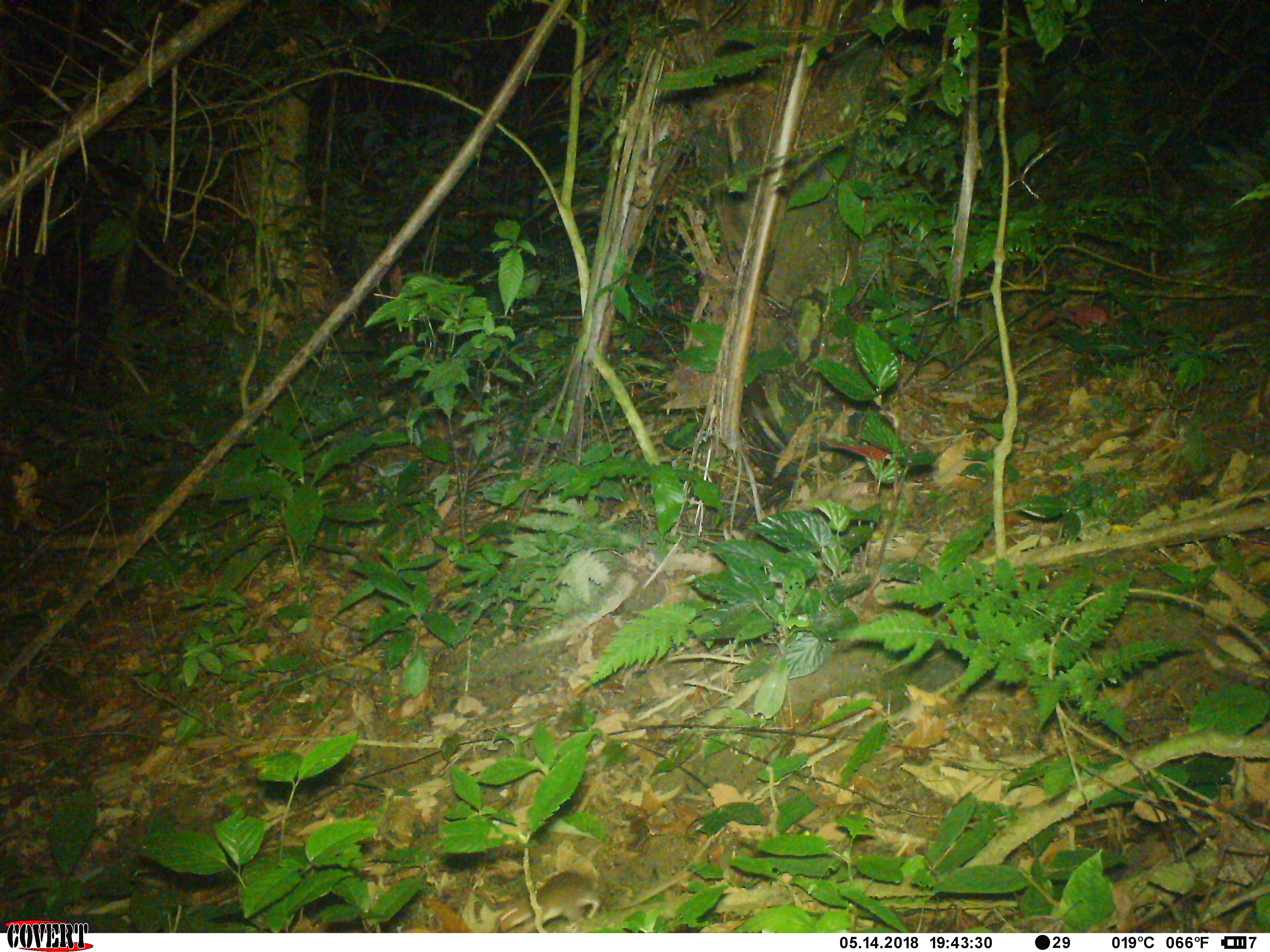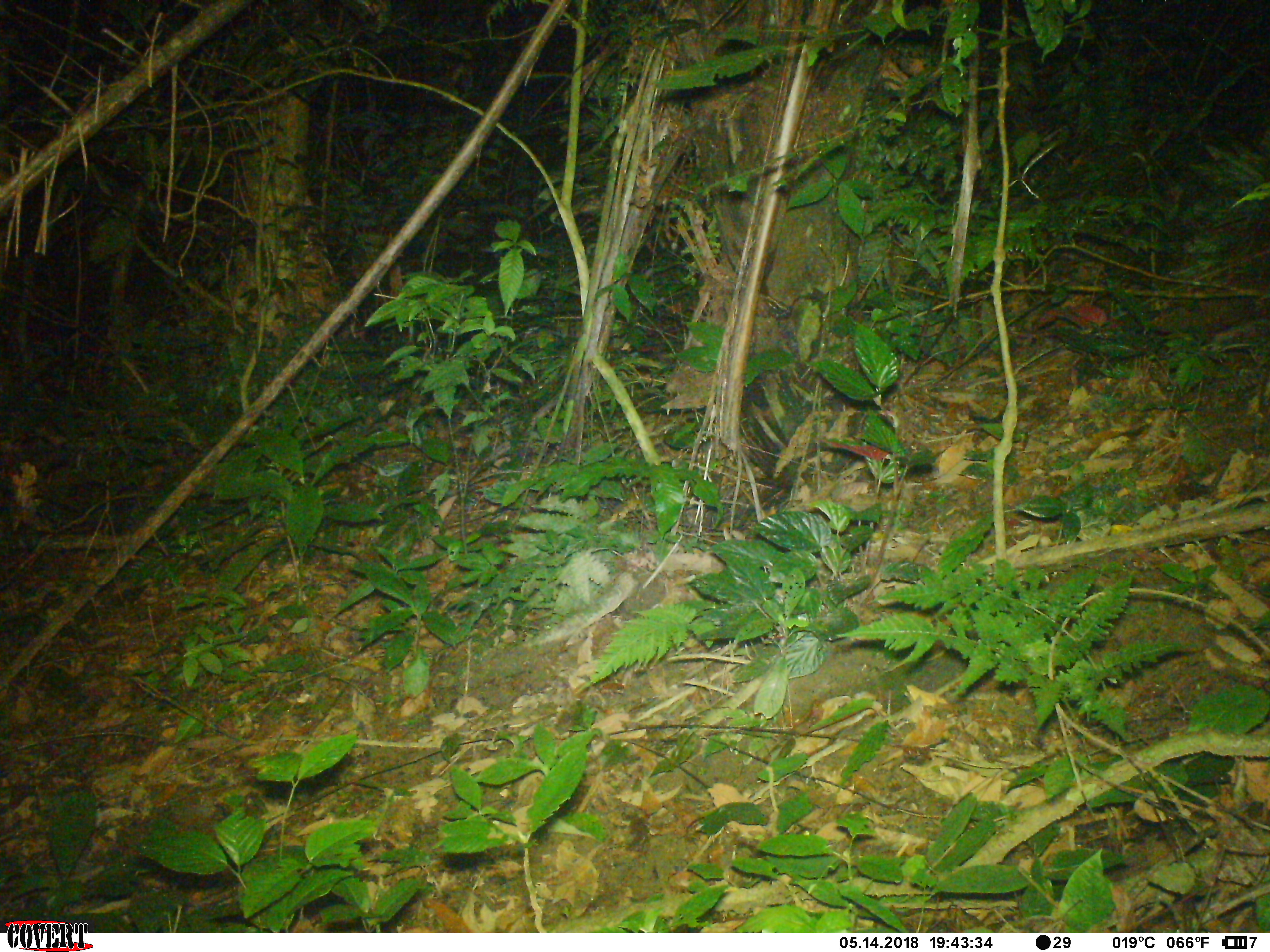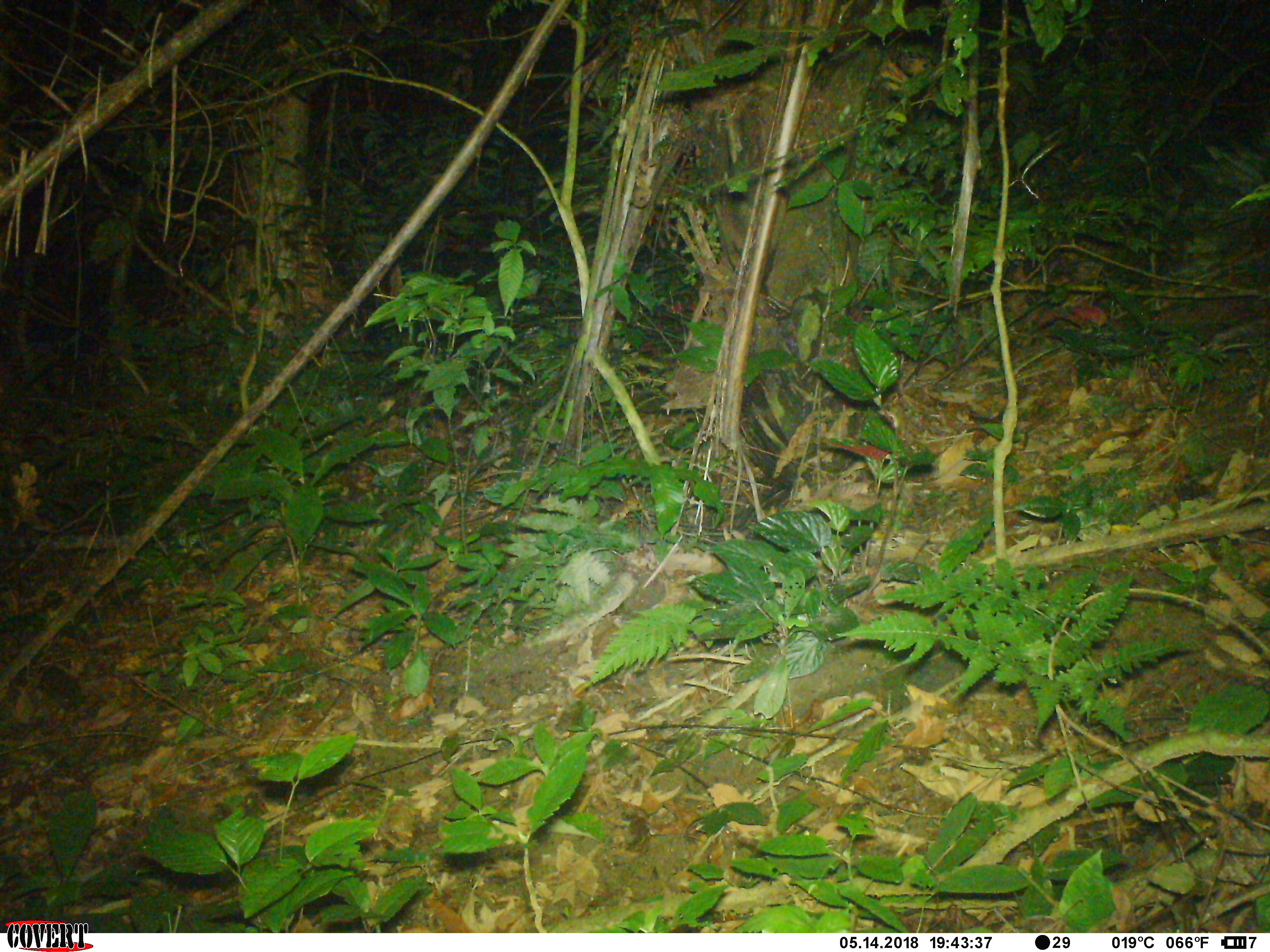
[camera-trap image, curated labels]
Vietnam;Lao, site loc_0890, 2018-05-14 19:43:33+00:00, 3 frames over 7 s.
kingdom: Animalia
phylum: Chordata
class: Mammalia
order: Rodentia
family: Muridae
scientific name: Muridae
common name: old-world mice and rats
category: unidentified murid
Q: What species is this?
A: Unidentified murid (old-world mice and rats) (Muridae).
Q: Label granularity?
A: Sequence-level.